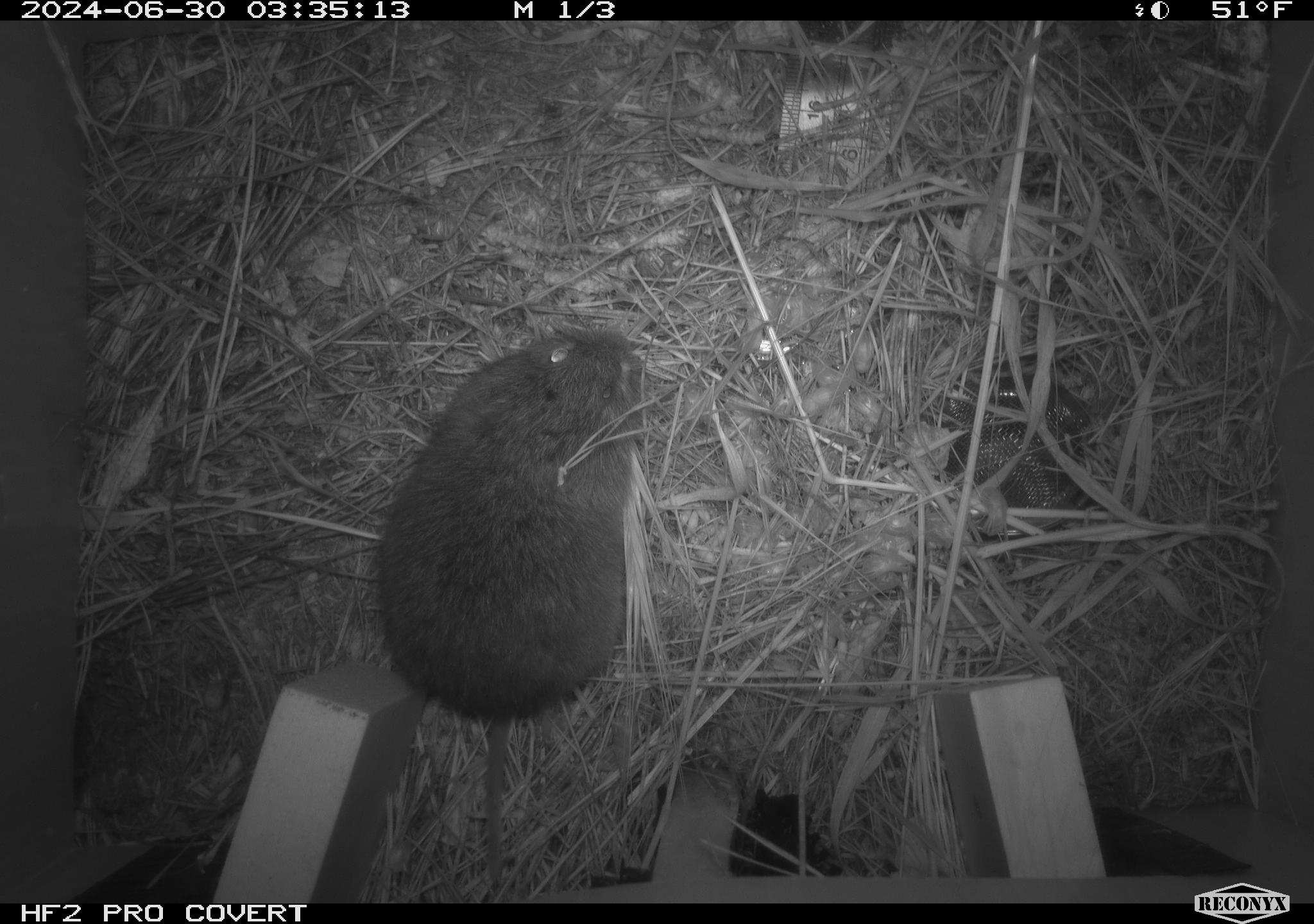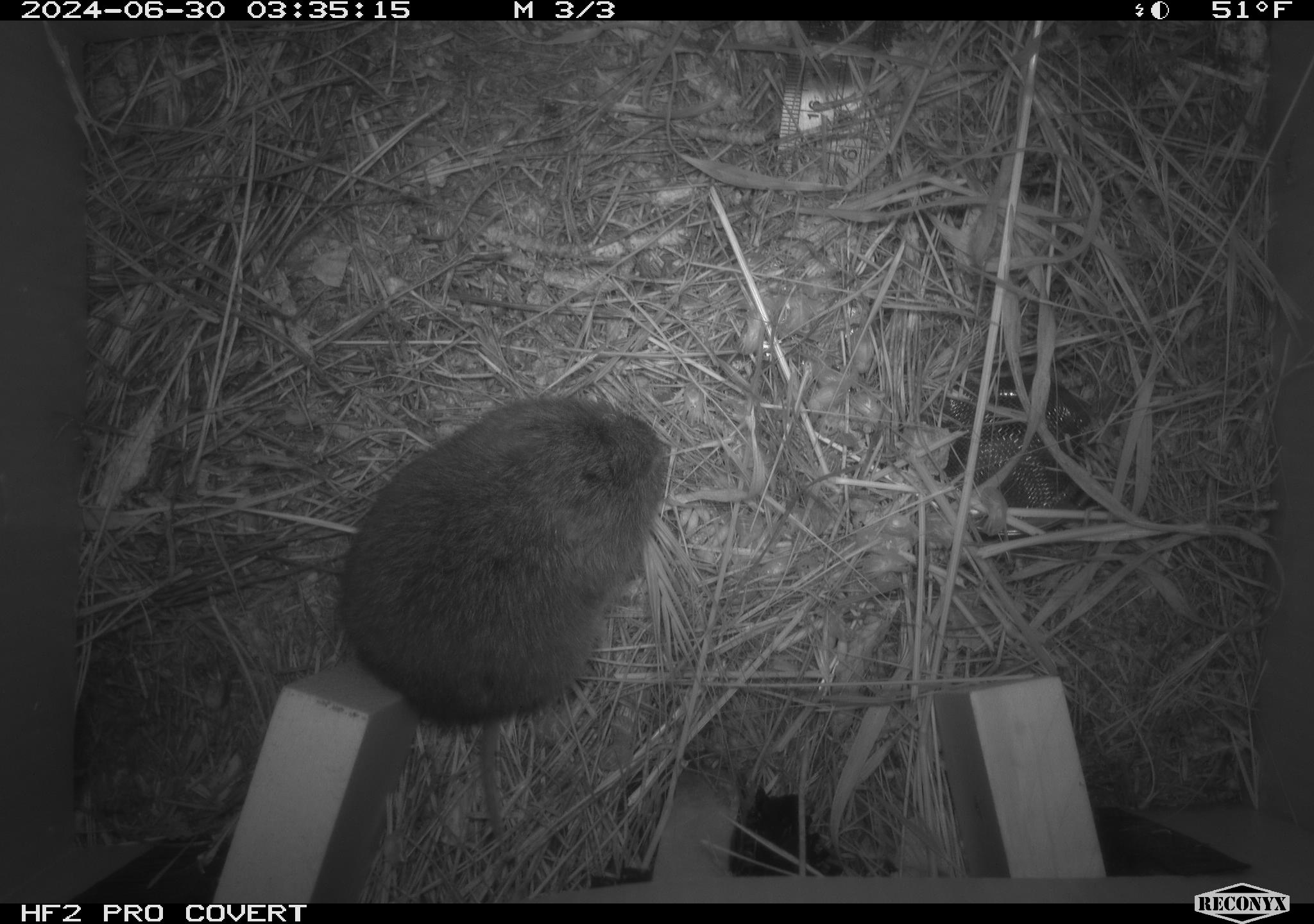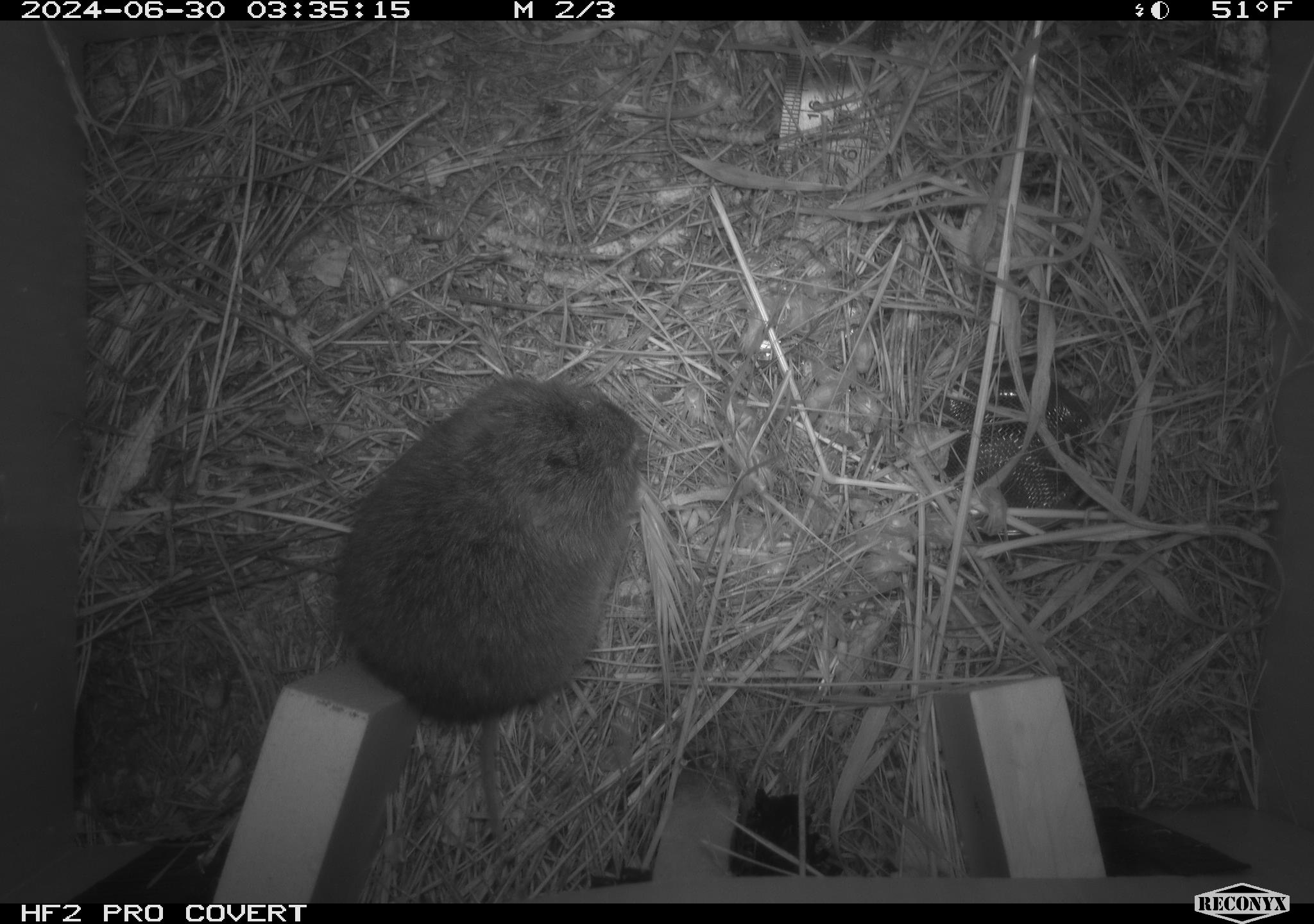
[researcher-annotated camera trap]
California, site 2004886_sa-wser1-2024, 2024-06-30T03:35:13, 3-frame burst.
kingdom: Animalia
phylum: Chordata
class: Mammalia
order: Rodentia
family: Cricetidae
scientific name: Arvicolinae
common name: voles, lemmings, and muskrats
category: arvicolinae subfamily